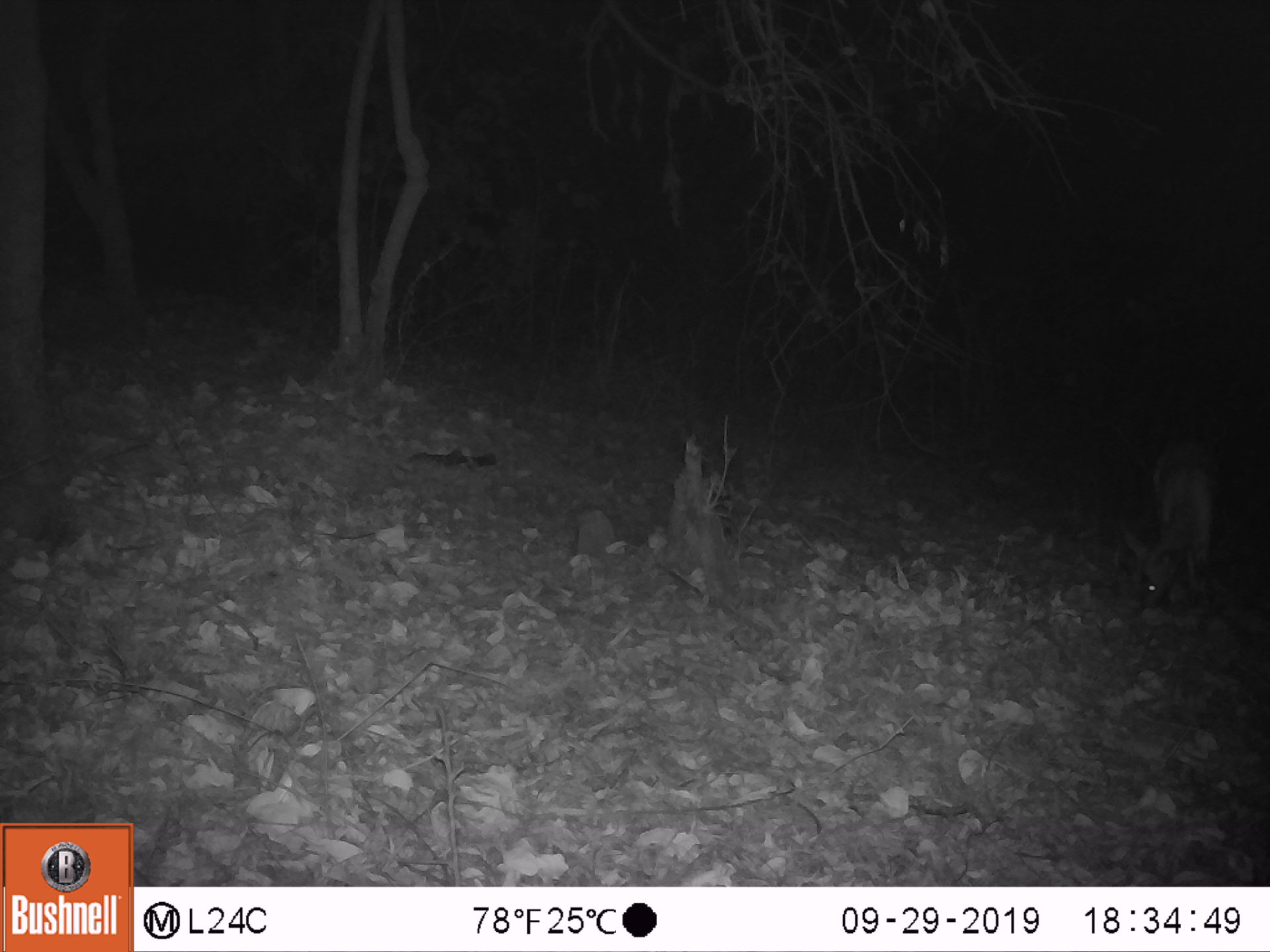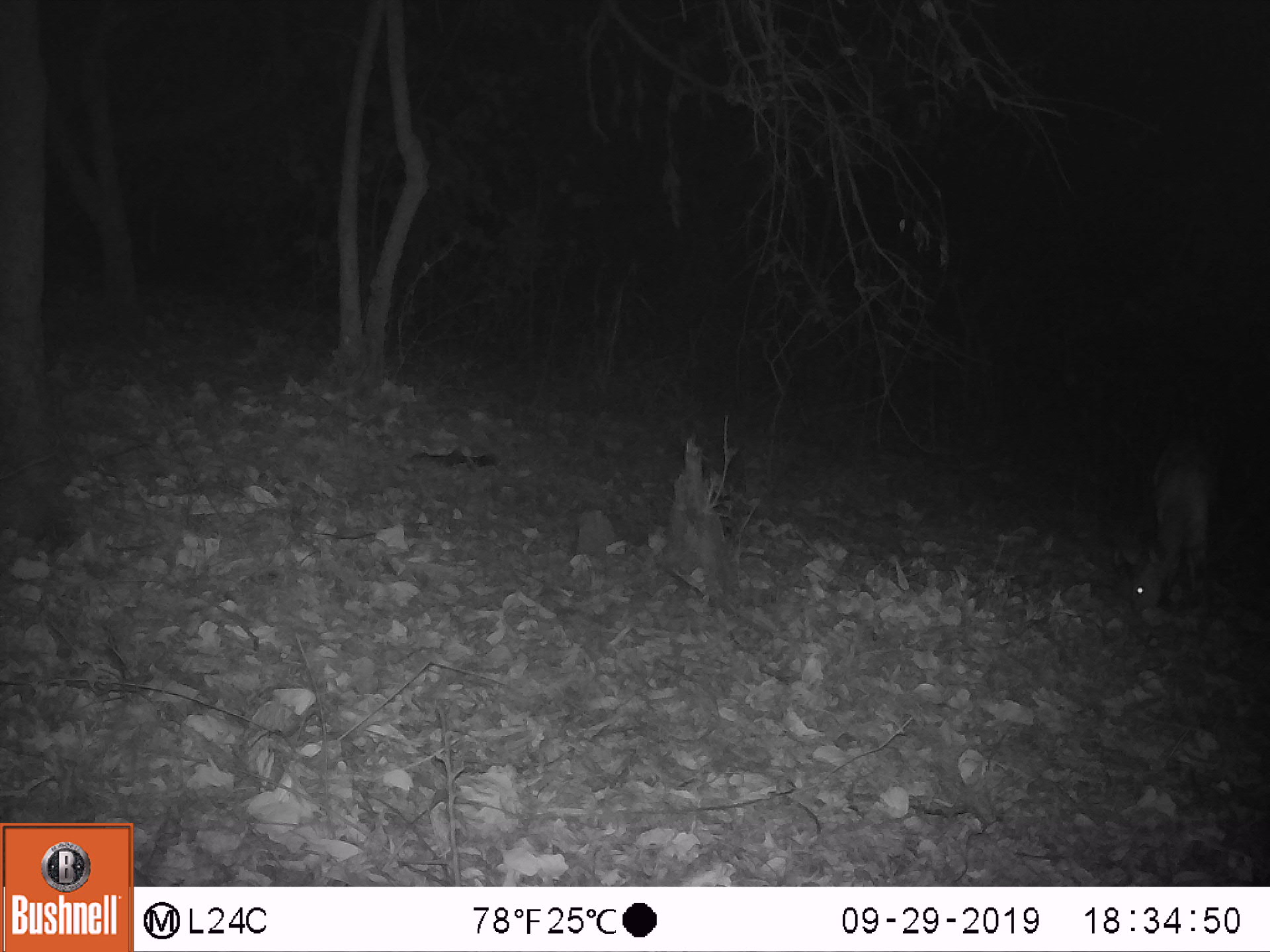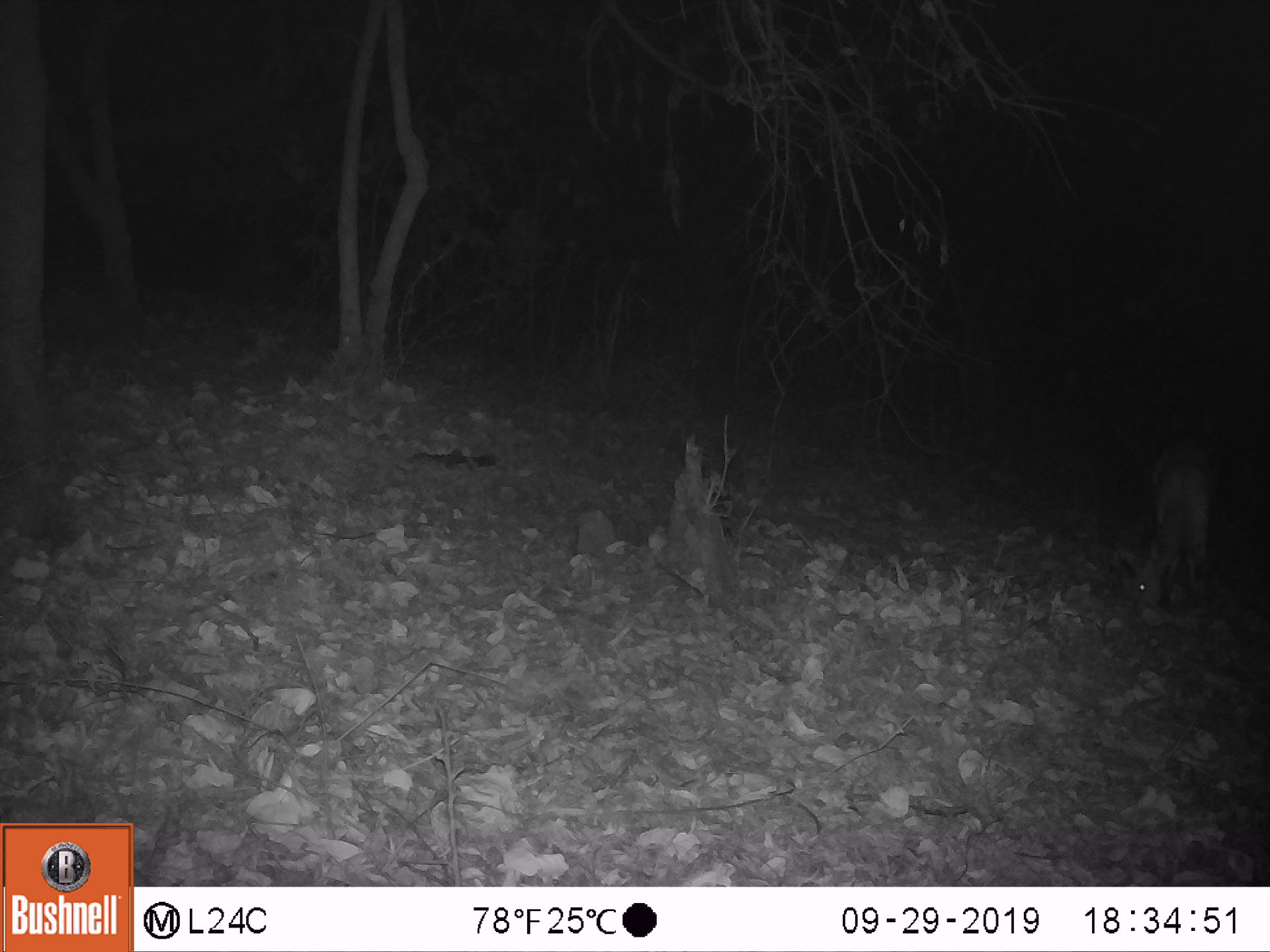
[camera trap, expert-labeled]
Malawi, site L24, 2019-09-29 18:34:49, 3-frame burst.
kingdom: Animalia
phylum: Chordata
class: Mammalia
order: Artiodactyla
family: Bovidae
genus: Tragelaphus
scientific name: Tragelaphus sylvaticus sylvaticus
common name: cape bushbuck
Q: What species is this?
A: Cape bushbuck (Tragelaphus sylvaticus sylvaticus).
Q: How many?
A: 1.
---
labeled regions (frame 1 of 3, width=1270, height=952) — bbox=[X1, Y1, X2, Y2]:
cape bushbuck: bbox=[1119, 424, 1220, 623]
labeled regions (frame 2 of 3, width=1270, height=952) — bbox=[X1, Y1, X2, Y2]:
cape bushbuck: bbox=[1121, 427, 1221, 627]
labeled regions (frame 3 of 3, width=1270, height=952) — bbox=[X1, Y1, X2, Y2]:
cape bushbuck: bbox=[1119, 413, 1215, 635]